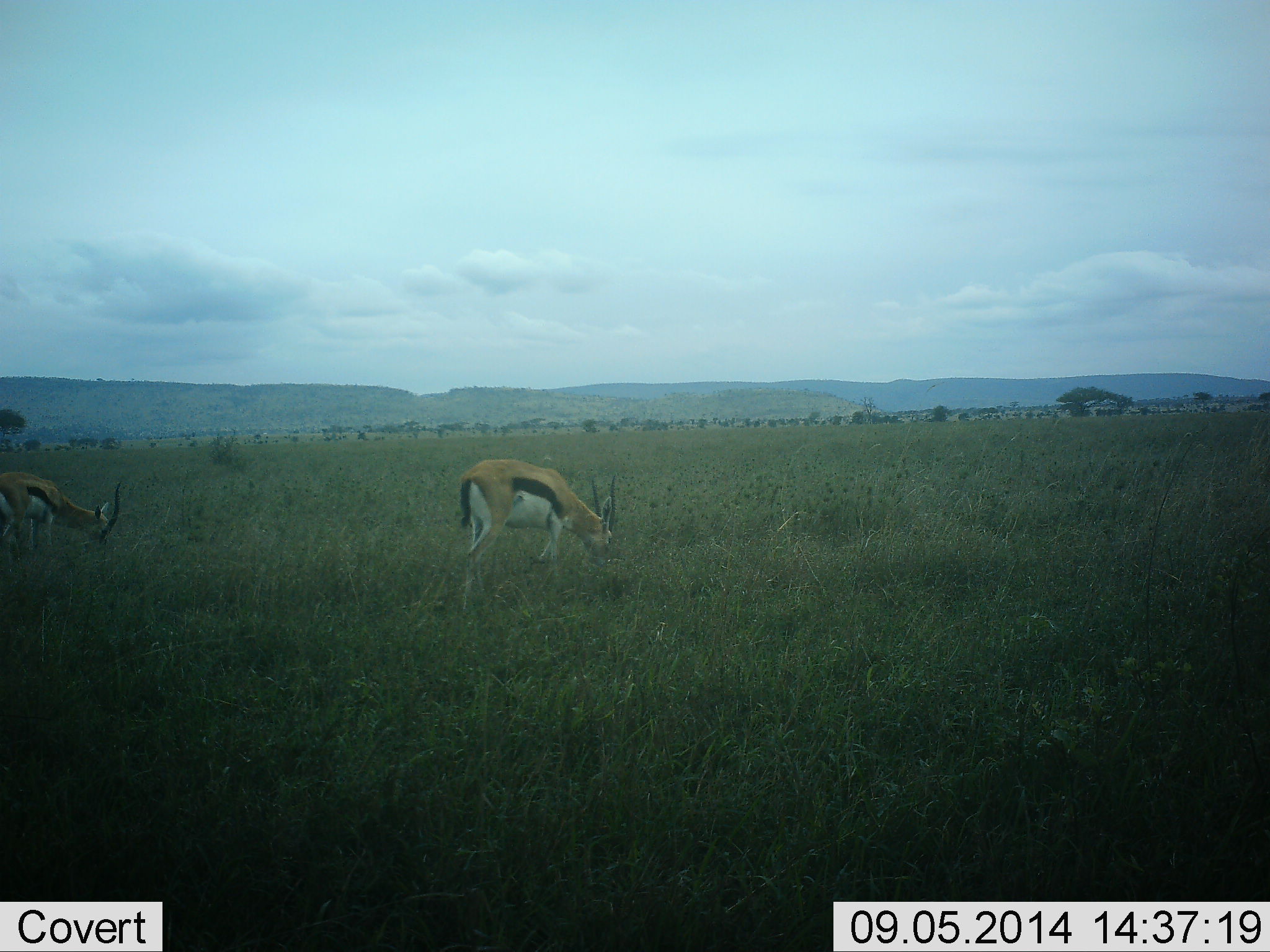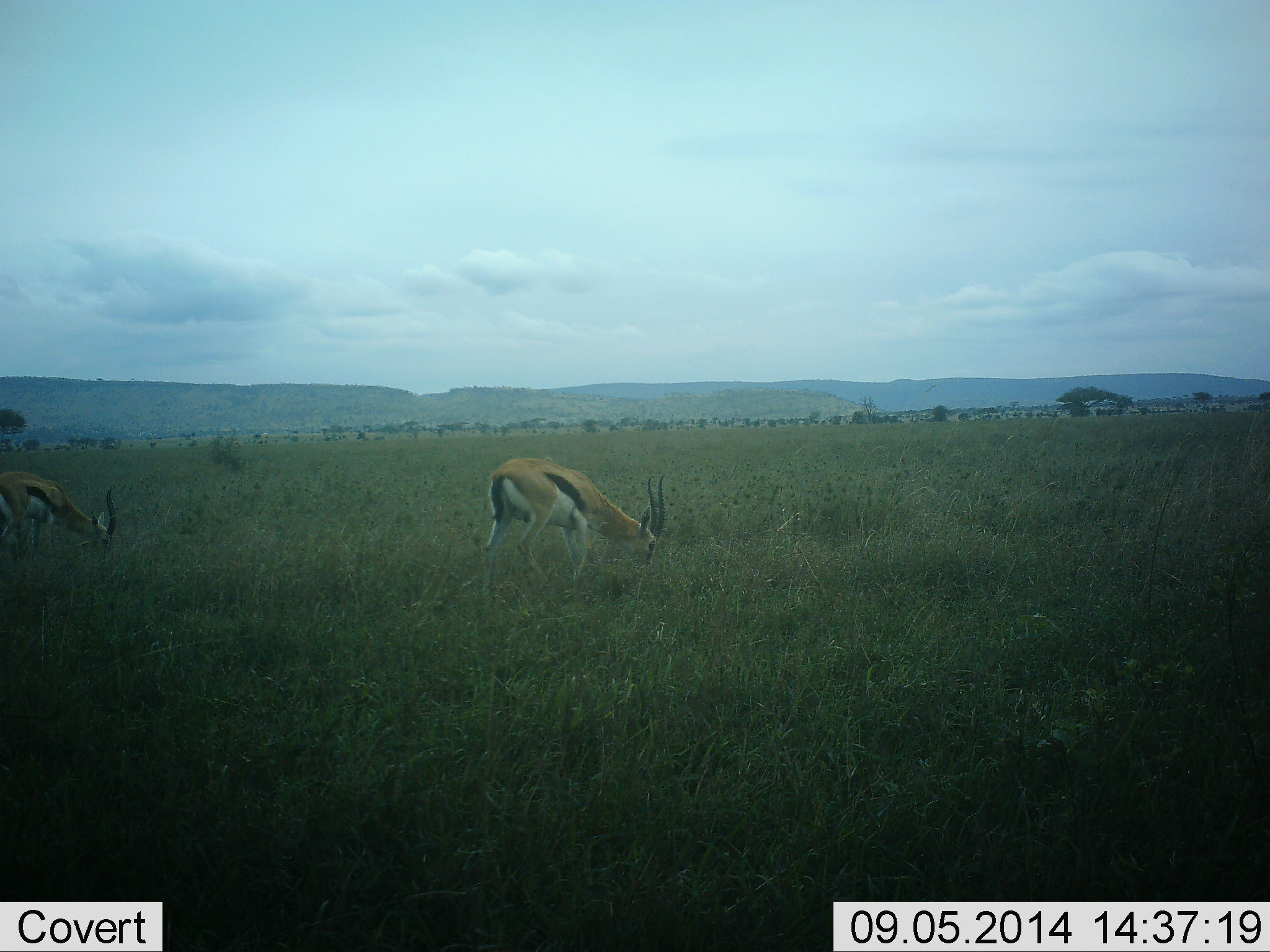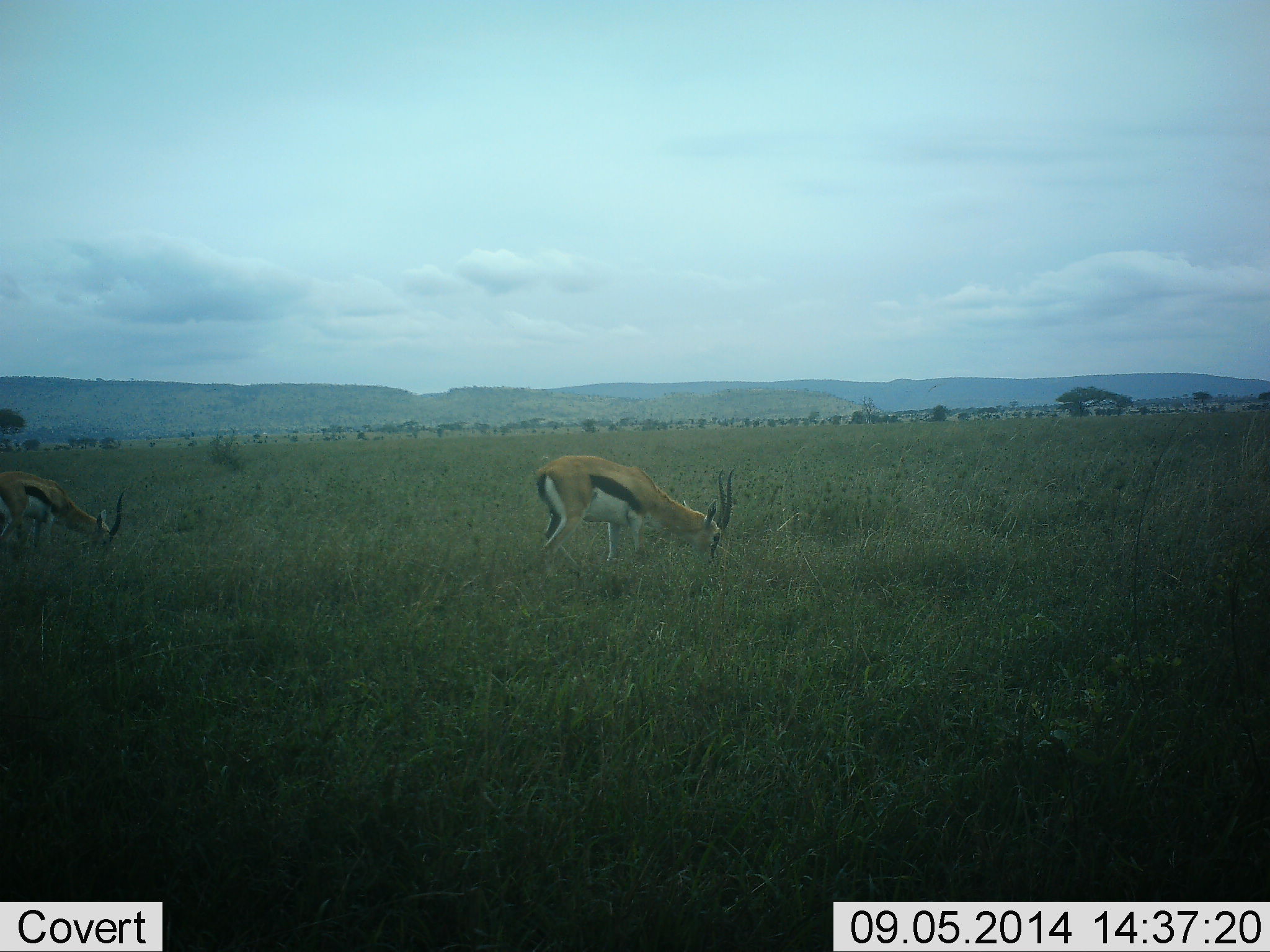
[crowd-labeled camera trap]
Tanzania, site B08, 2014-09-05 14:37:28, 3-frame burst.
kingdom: Animalia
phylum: Chordata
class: Mammalia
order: Artiodactyla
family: Bovidae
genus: Eudorcas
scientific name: Eudorcas thomsonii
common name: thomson's gazelle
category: gazellethomsons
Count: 2.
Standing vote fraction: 30%.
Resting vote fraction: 0%.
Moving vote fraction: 20%.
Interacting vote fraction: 0%.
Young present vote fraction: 0%.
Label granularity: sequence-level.